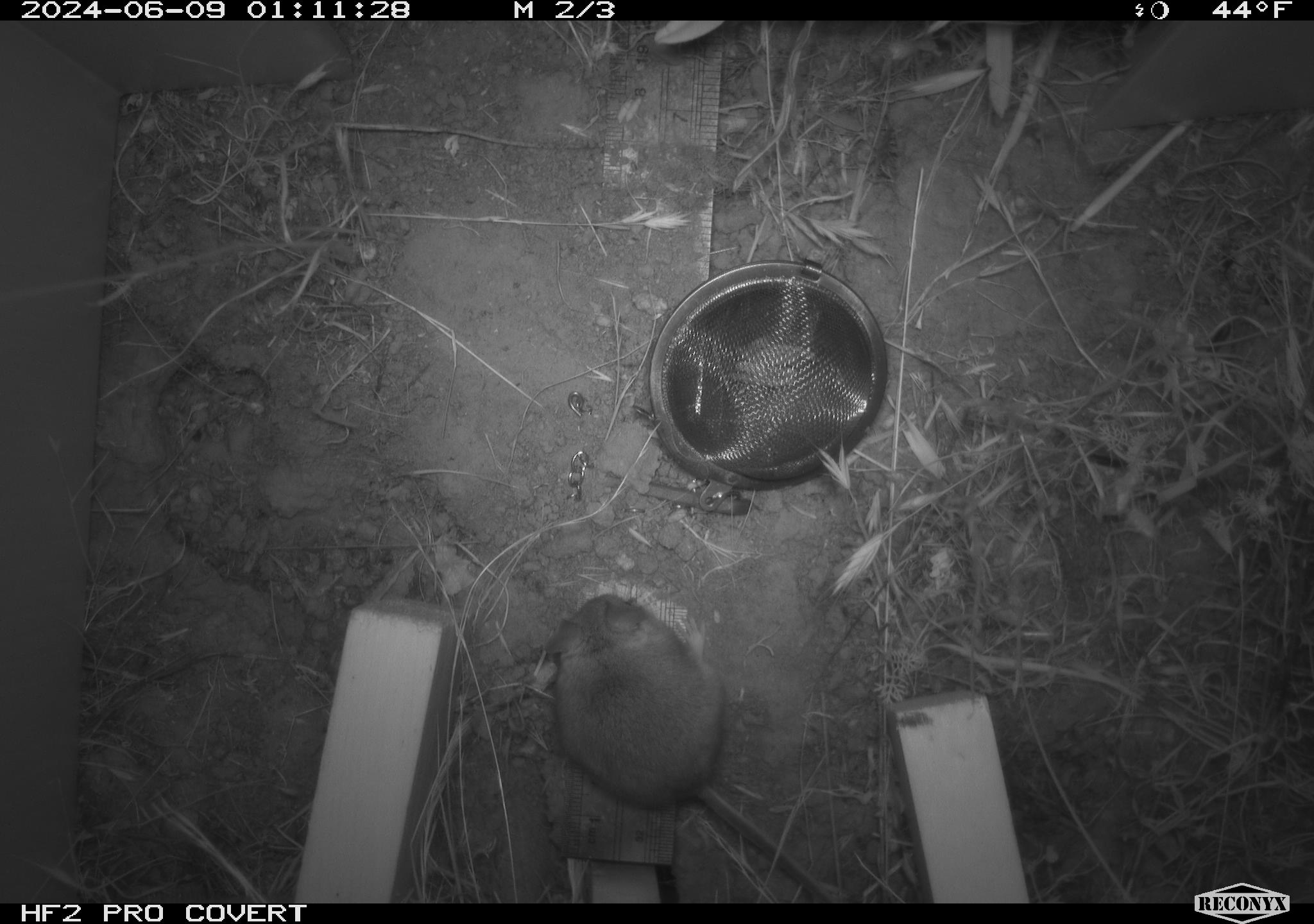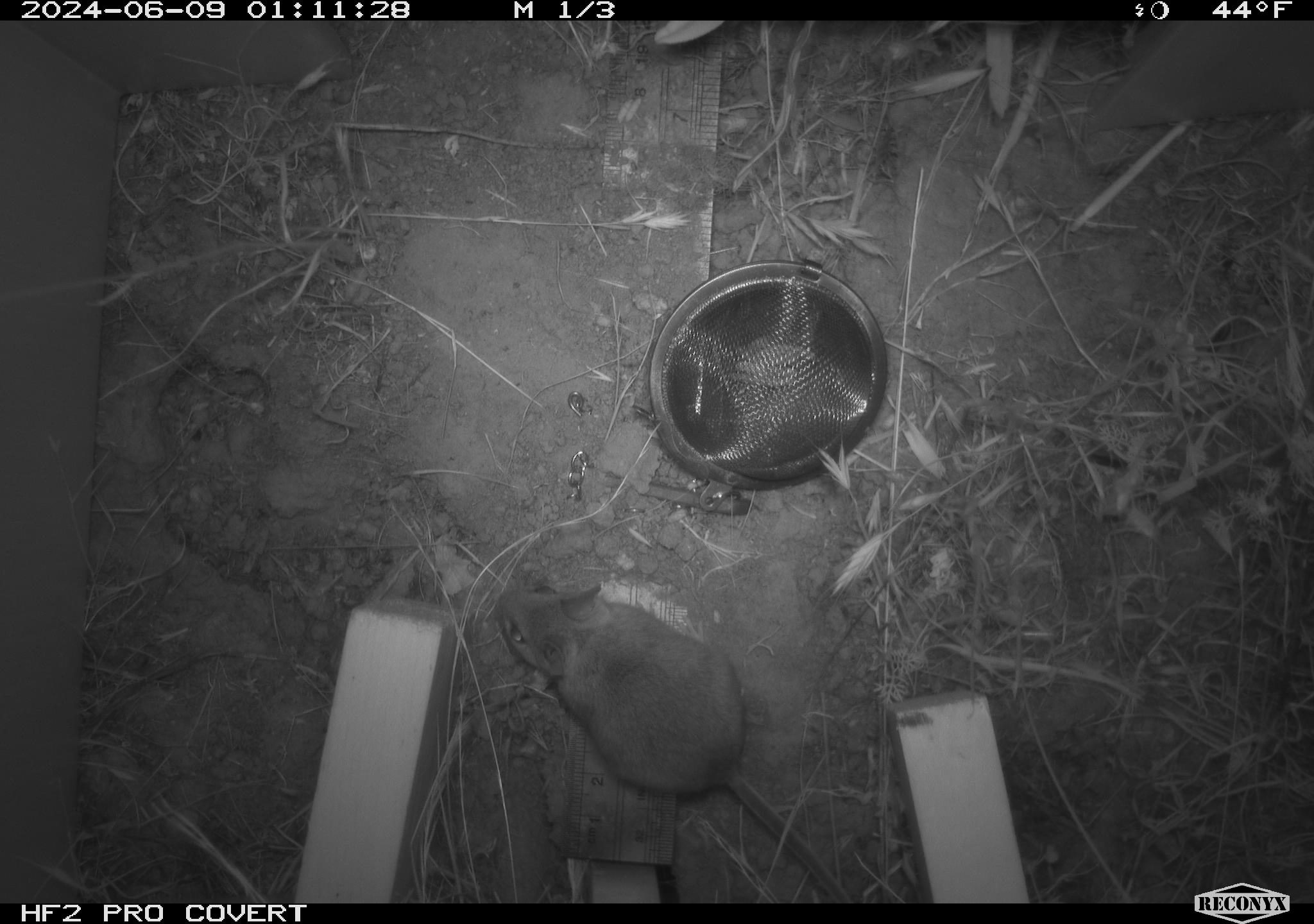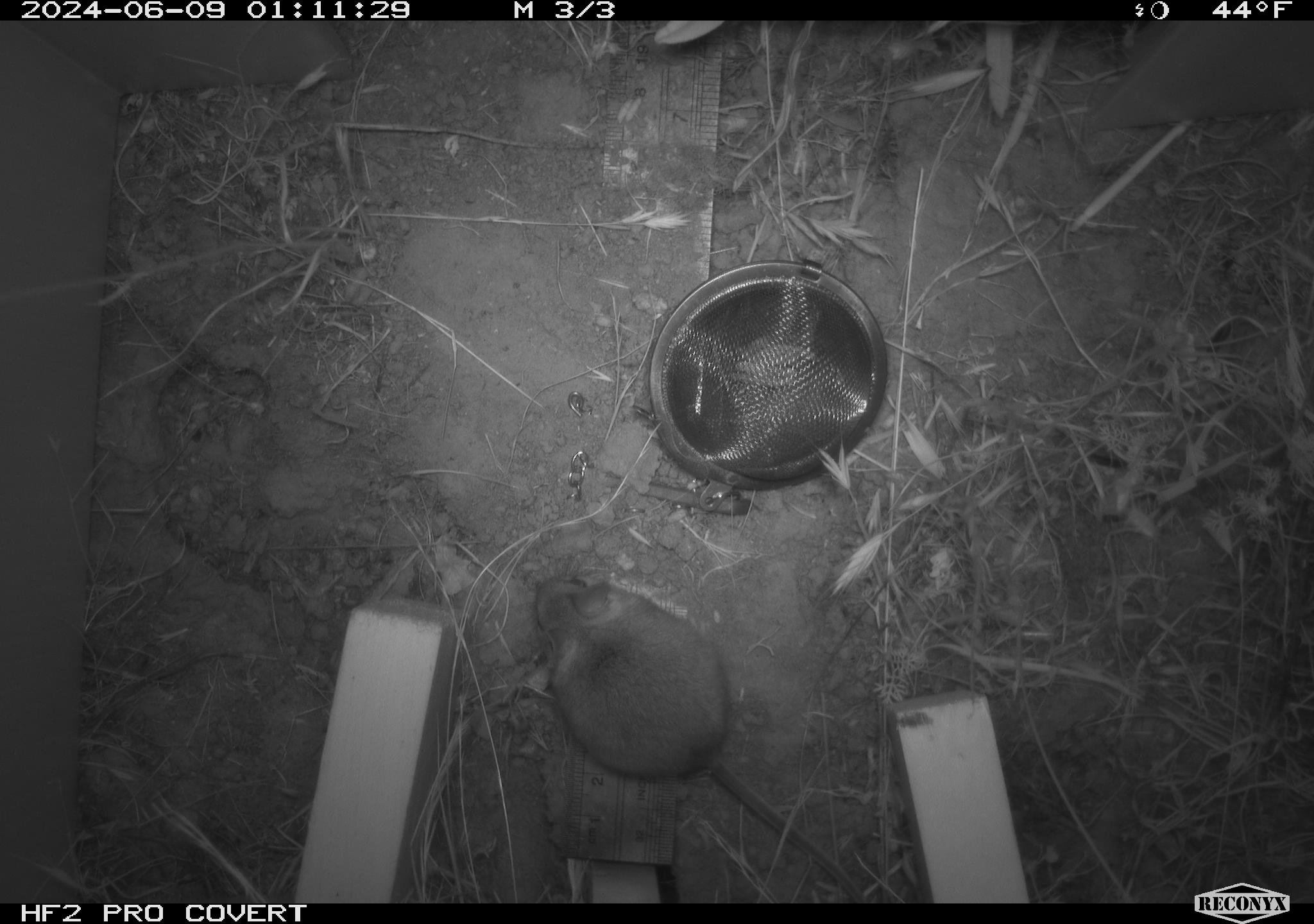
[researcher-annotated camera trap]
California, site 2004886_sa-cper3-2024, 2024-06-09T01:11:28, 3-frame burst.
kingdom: Animalia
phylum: Chordata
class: Mammalia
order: Rodentia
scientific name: Rodentia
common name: rodent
Rodent (Rodentia).